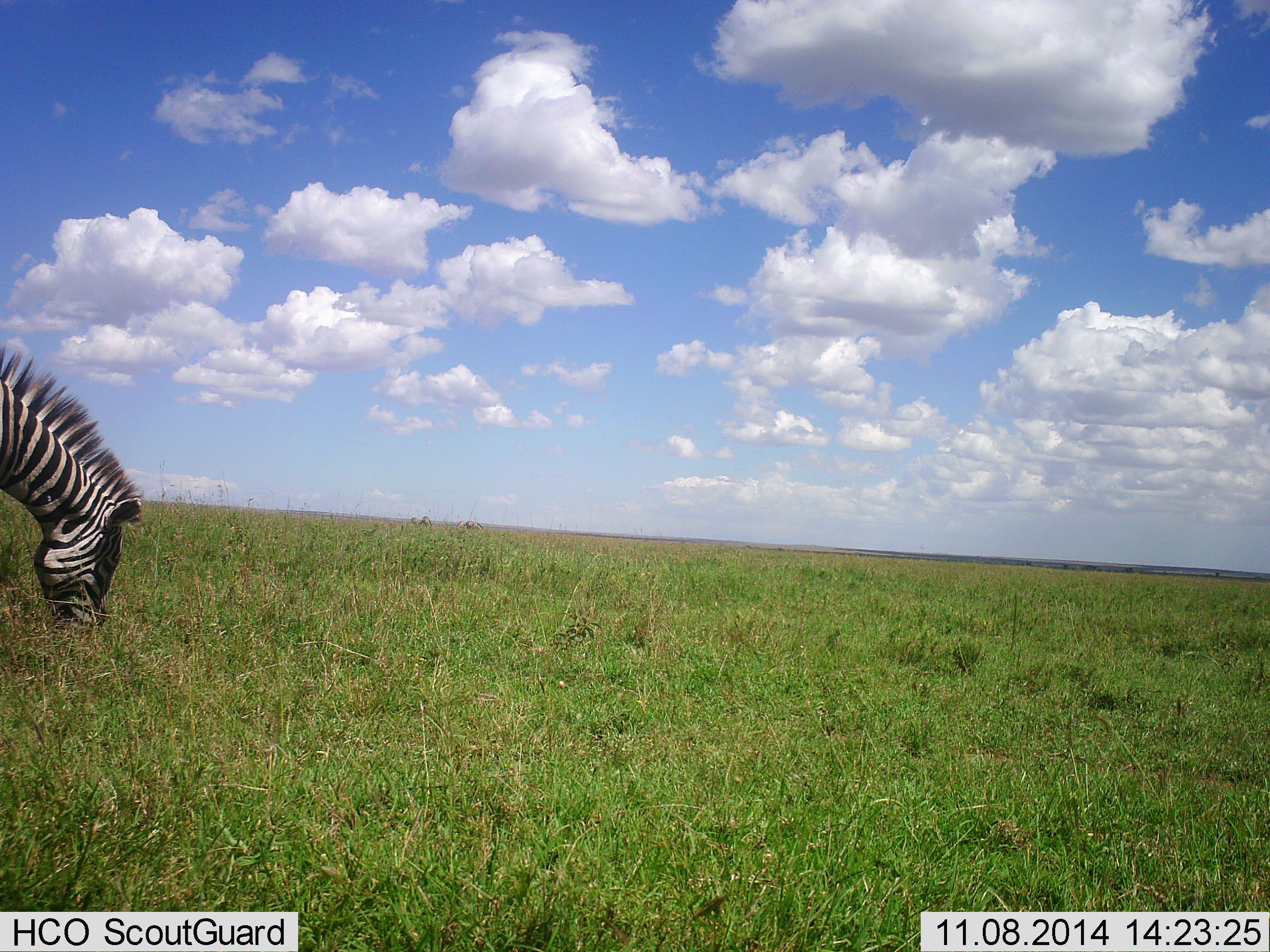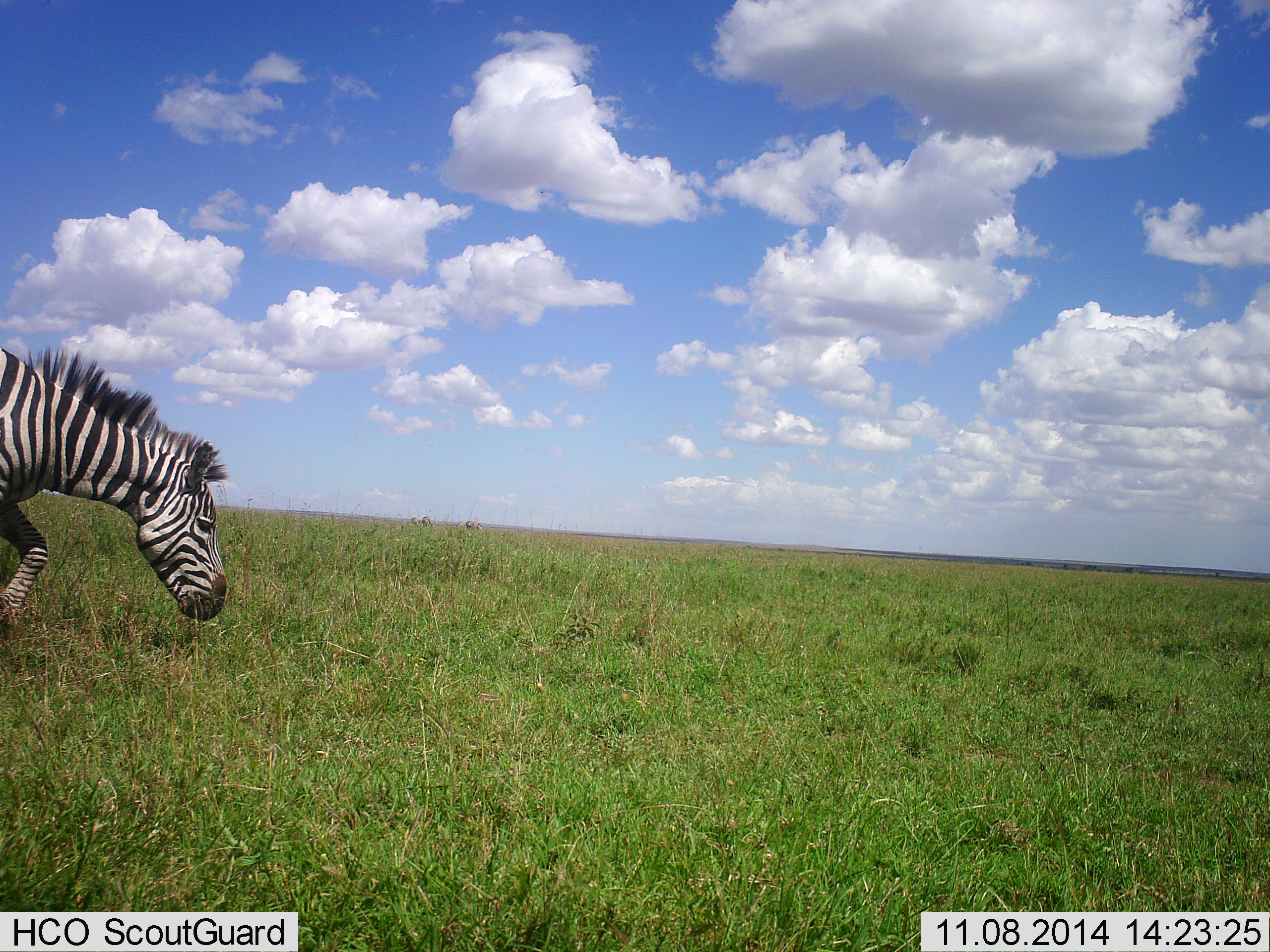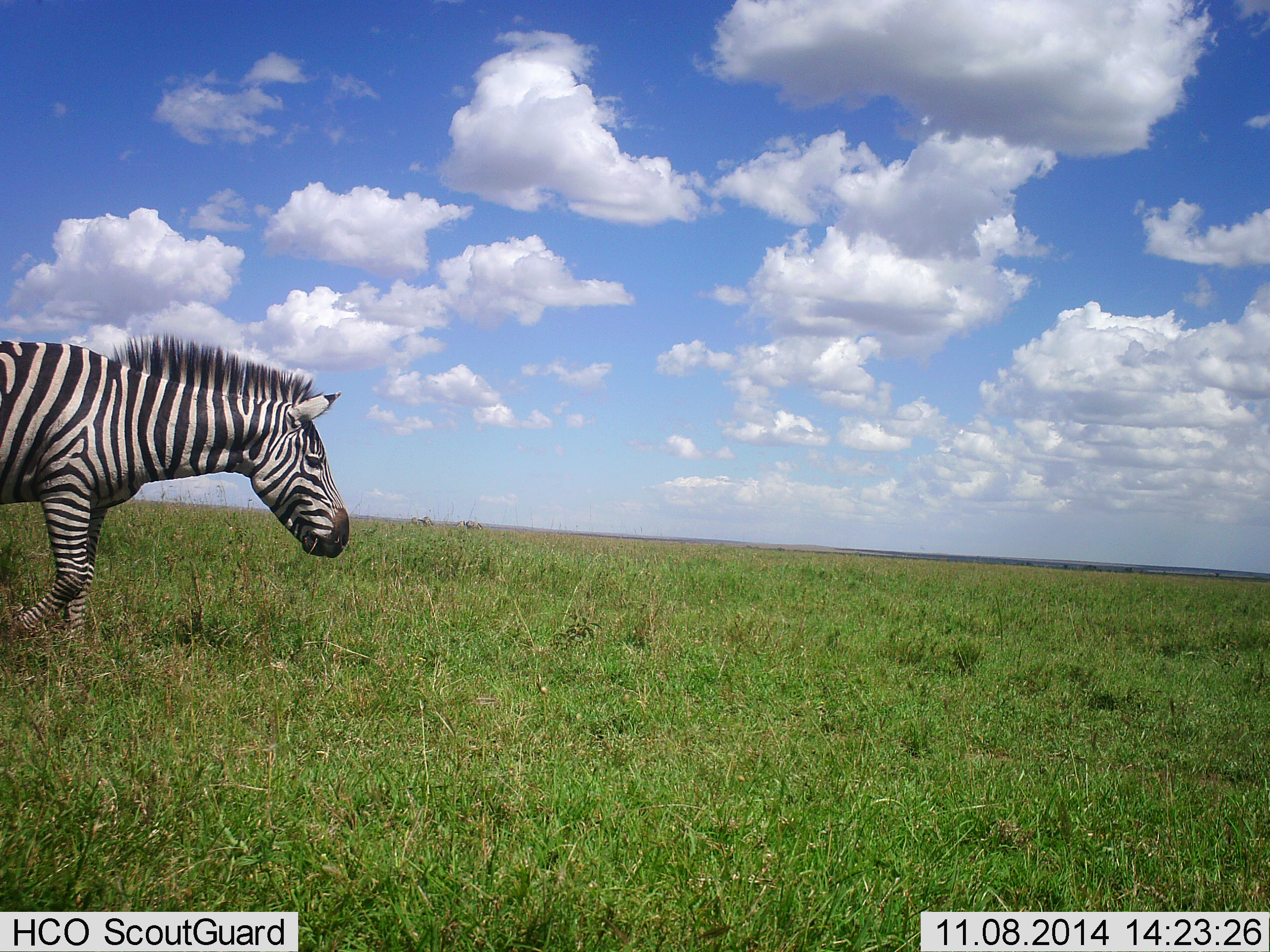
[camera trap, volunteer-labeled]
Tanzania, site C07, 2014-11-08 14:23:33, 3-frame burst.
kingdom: Animalia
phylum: Chordata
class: Mammalia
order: Perissodactyla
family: Equidae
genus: Equus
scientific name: Equus quagga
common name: plains zebra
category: zebra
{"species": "zebra (plains zebra) (Equus quagga)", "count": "1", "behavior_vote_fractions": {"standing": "10%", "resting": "0%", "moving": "90%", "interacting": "0%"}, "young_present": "0%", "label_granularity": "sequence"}